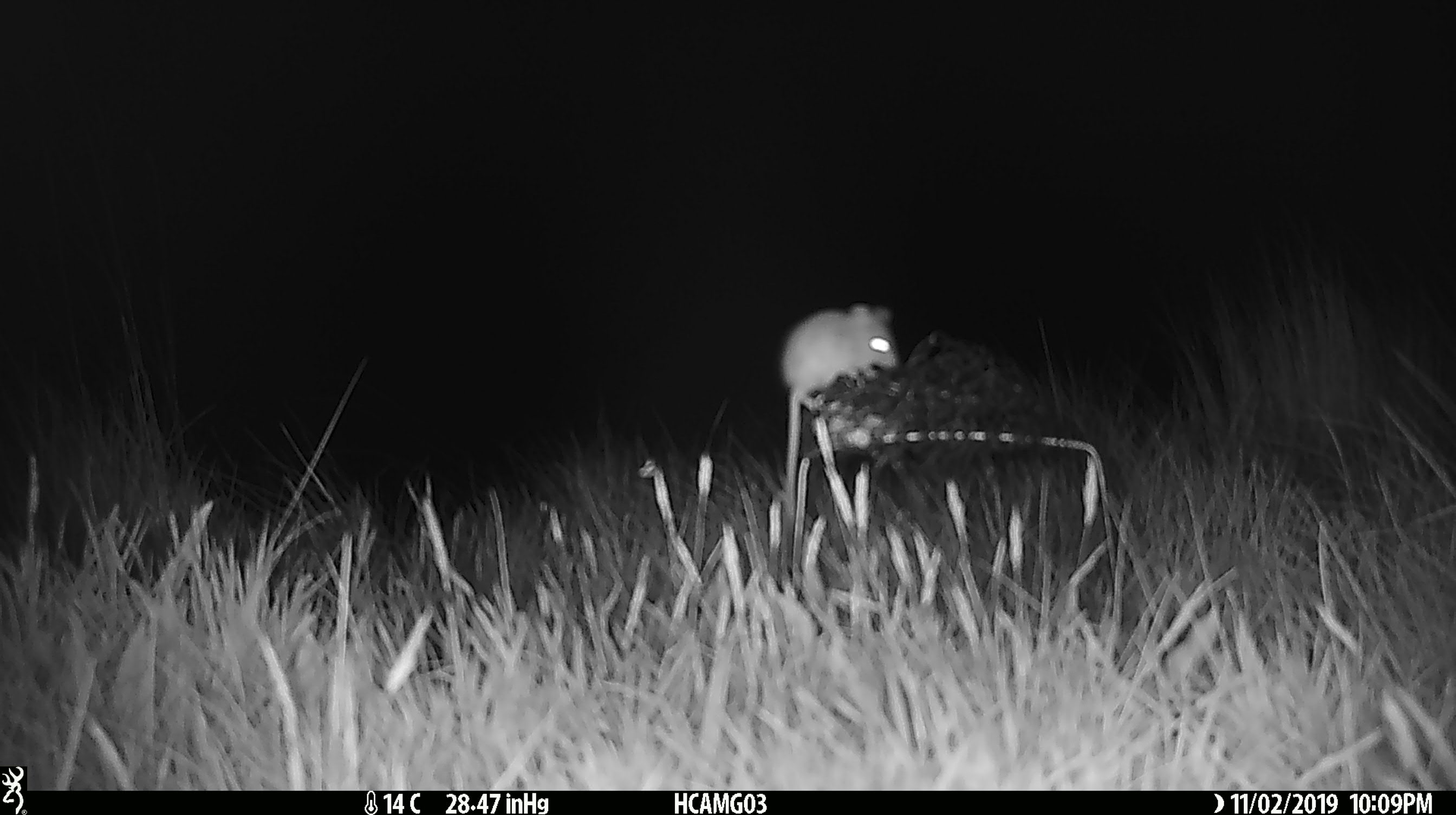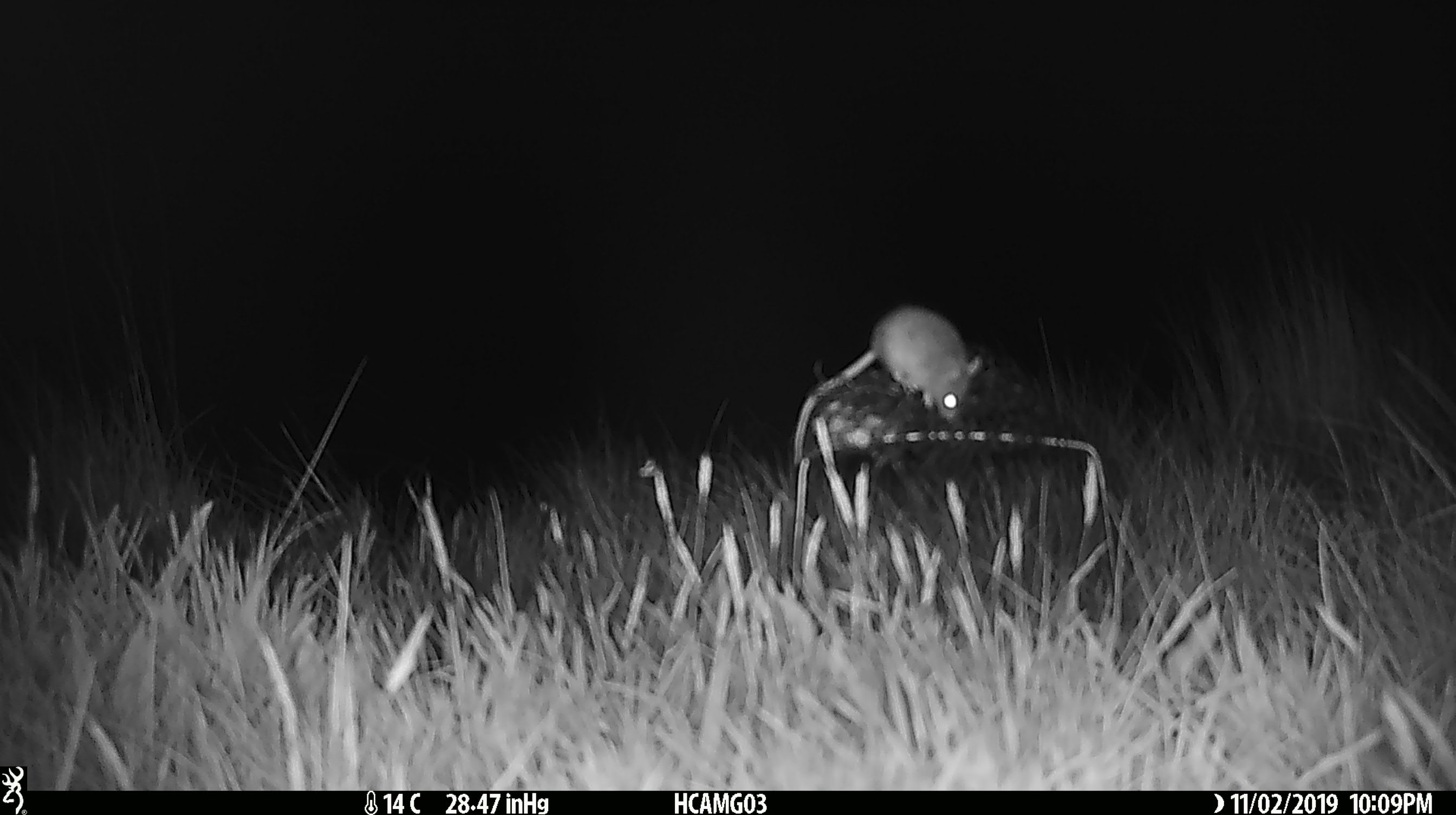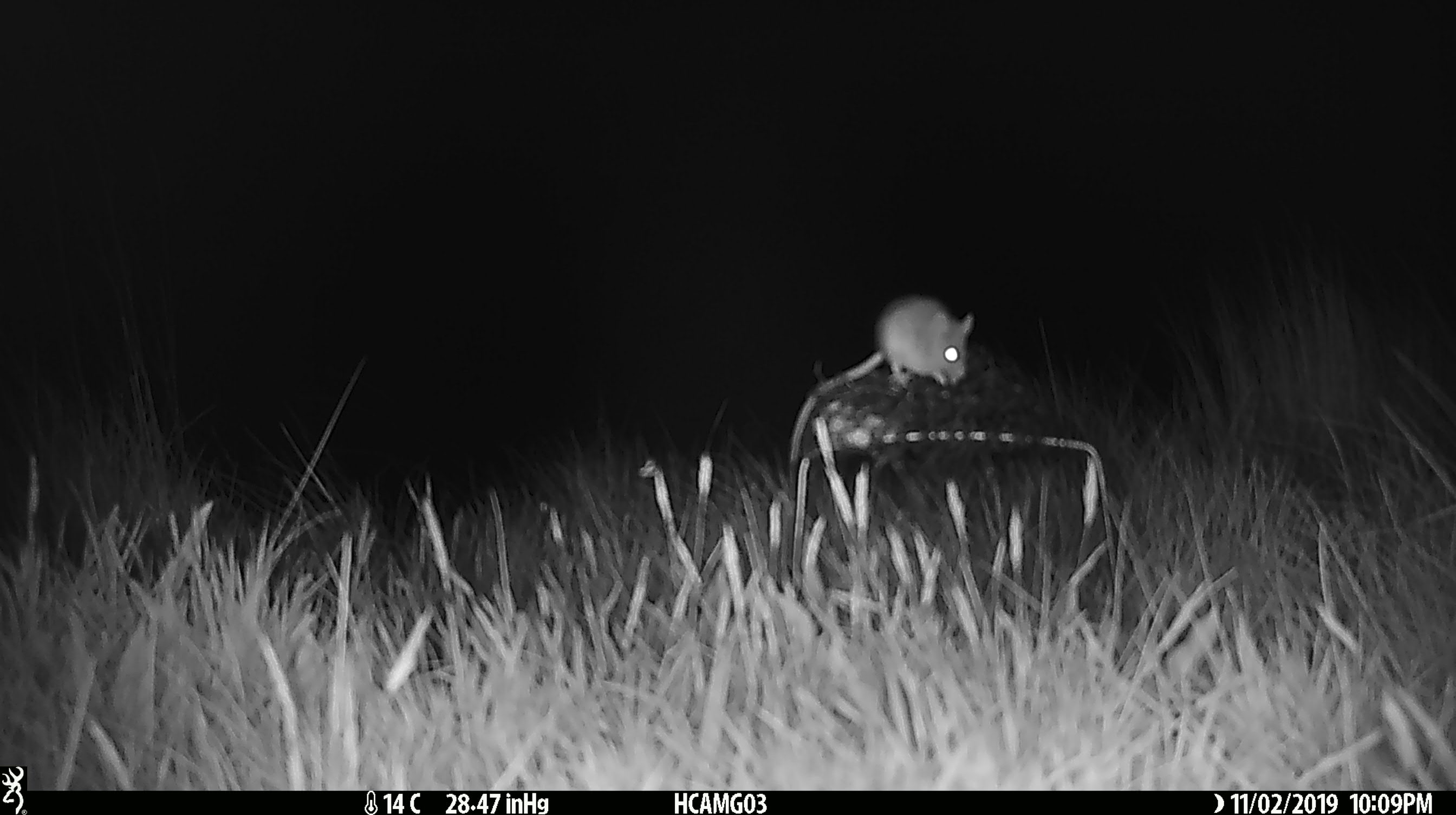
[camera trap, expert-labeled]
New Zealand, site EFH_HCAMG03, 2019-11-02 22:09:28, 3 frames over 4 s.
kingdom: Animalia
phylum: Chordata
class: Mammalia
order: Rodentia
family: Muridae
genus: Mus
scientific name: Mus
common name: mouse